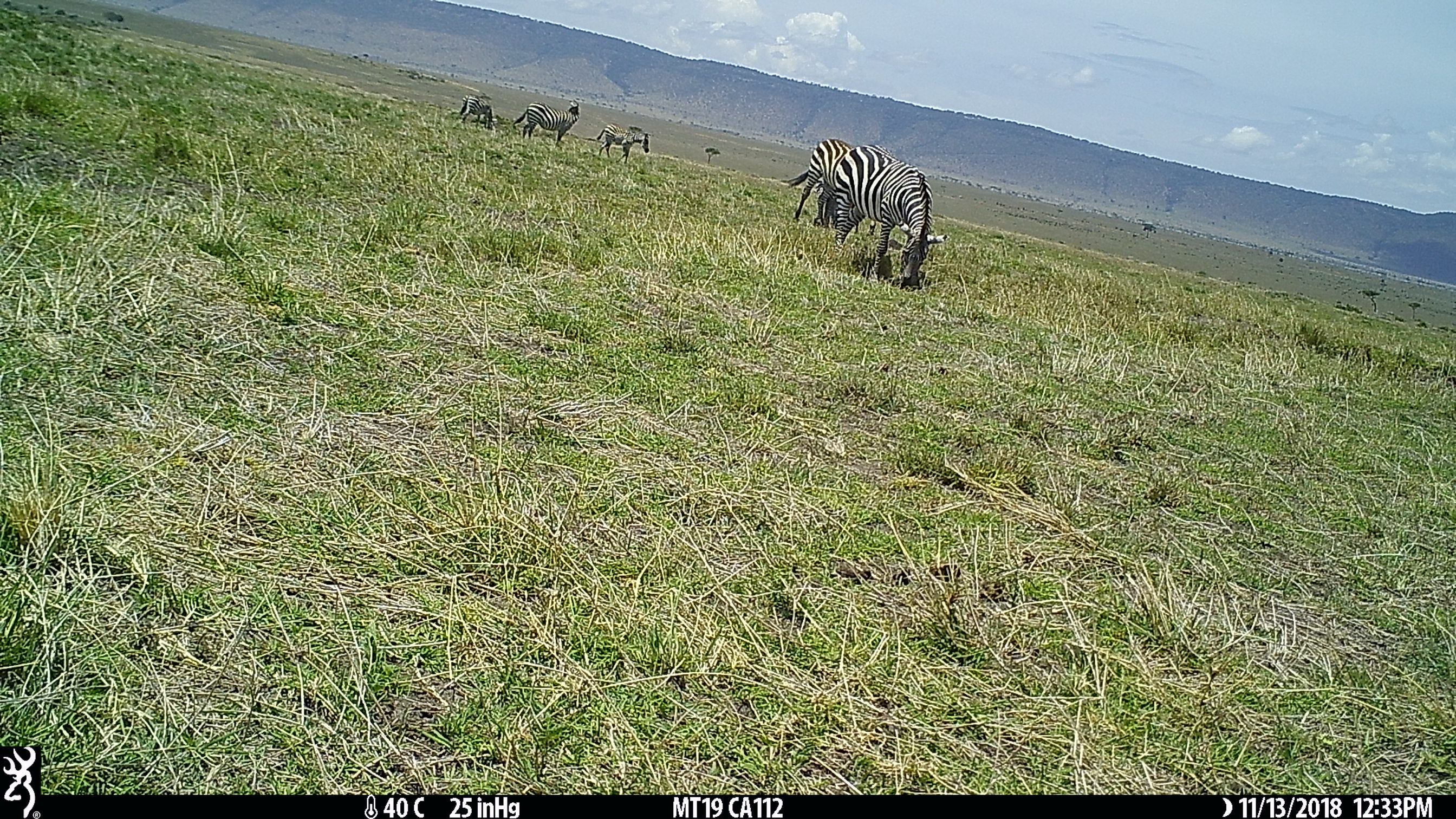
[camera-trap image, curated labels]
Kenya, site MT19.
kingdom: Animalia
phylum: Chordata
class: Mammalia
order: Perissodactyla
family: Equidae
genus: Equus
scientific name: Equus quagga burchellii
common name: burchell's zebra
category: zebra